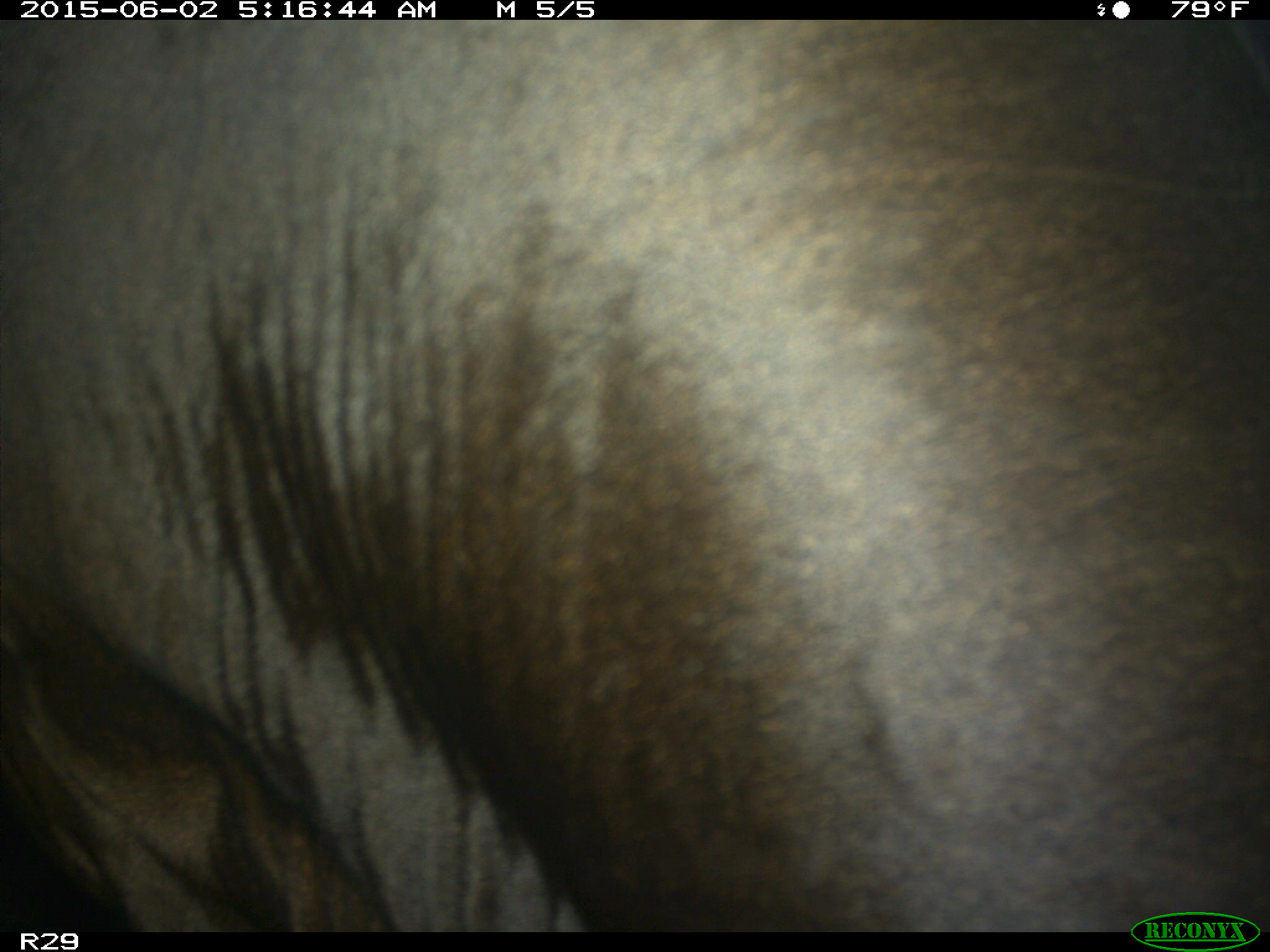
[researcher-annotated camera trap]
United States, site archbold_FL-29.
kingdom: Animalia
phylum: Chordata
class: Mammalia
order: Artiodactyla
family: Bovidae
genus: Bos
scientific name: Bos taurus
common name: domestic cow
Bos taurus (domestic cow).